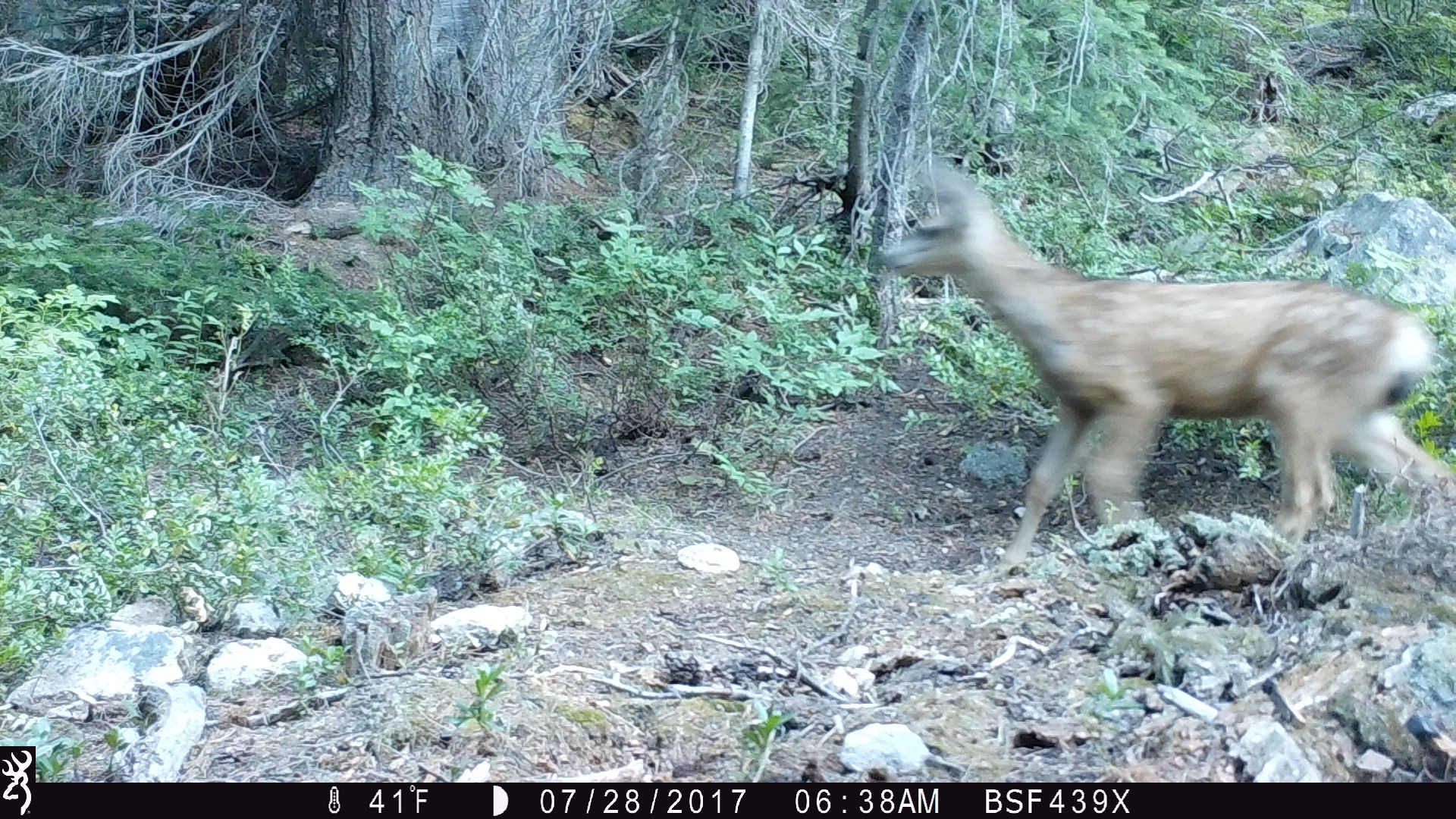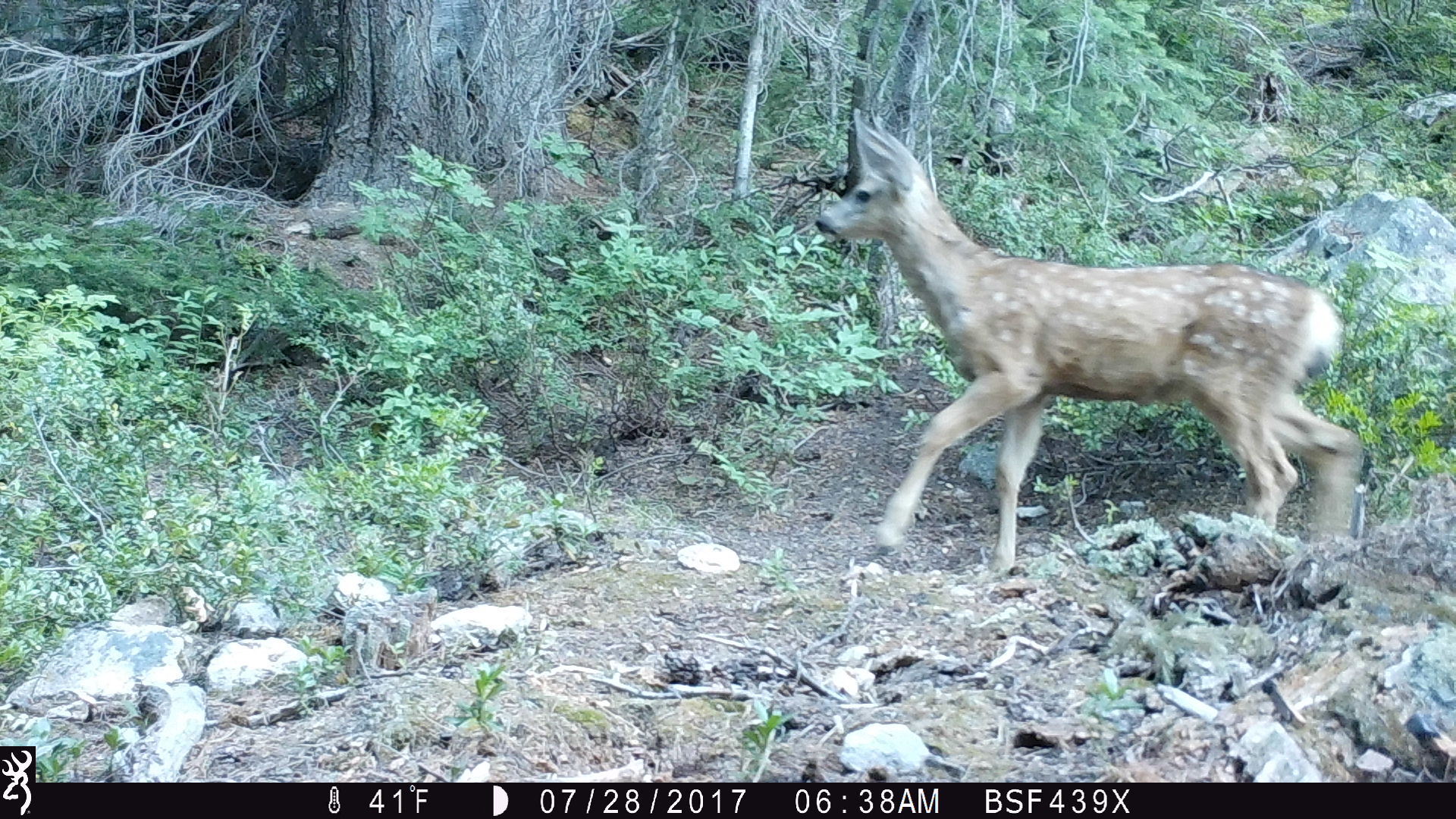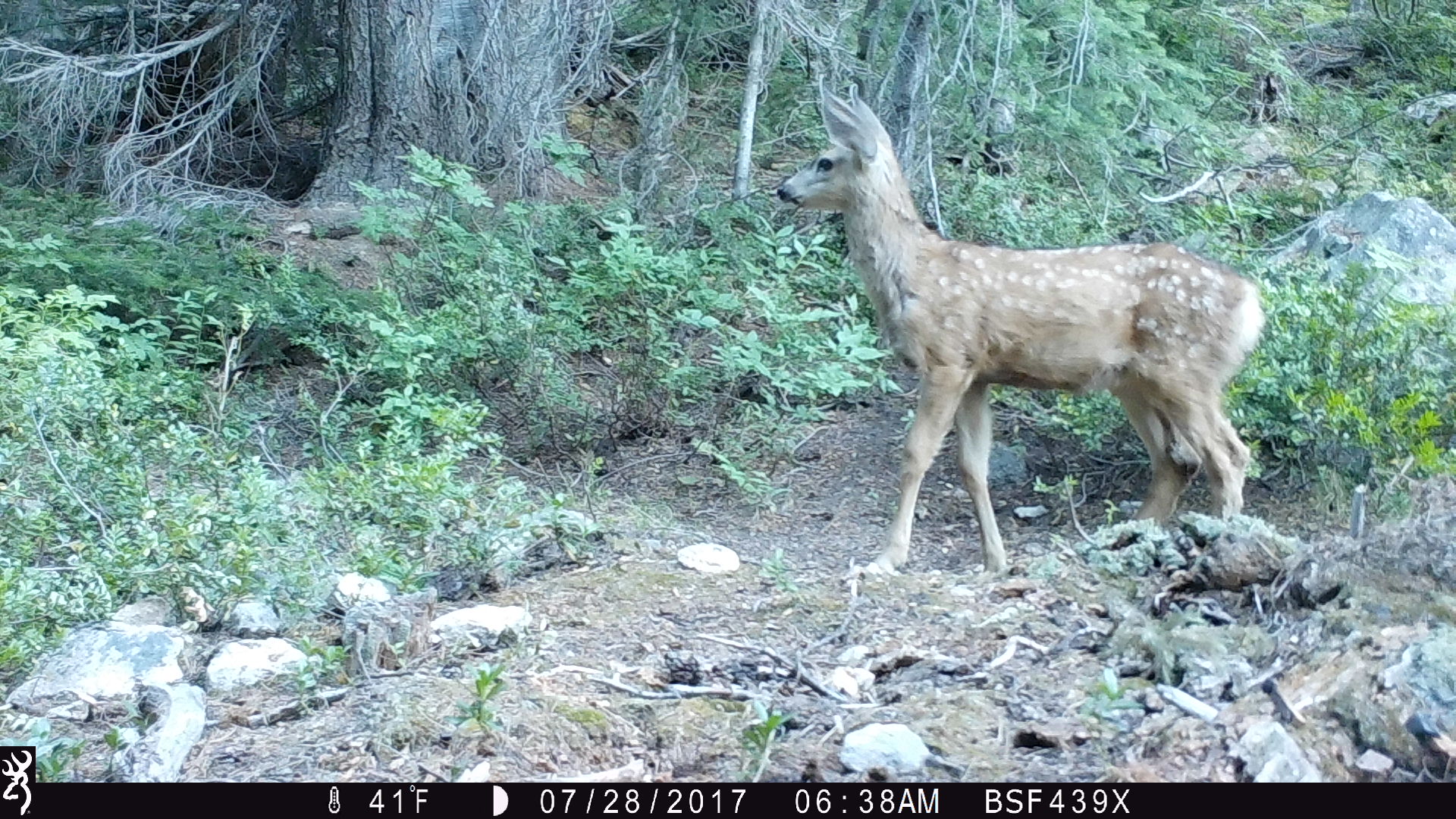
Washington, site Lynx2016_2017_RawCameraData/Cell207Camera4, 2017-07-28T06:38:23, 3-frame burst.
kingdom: Animalia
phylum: Chordata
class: Mammalia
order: Artiodactyla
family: Cervidae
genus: Odocoileus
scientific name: Odocoileus hemionus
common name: mule deer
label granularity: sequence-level